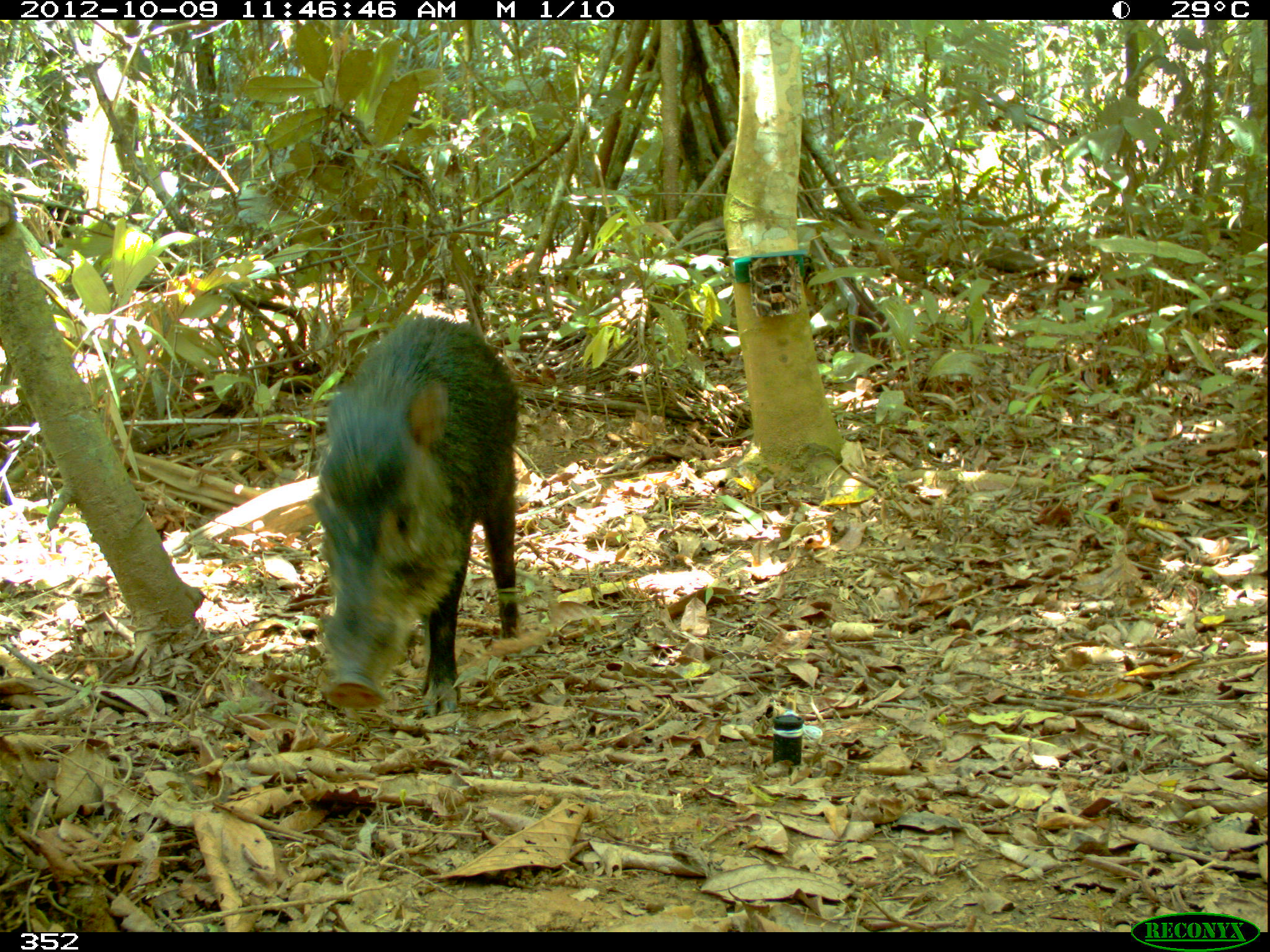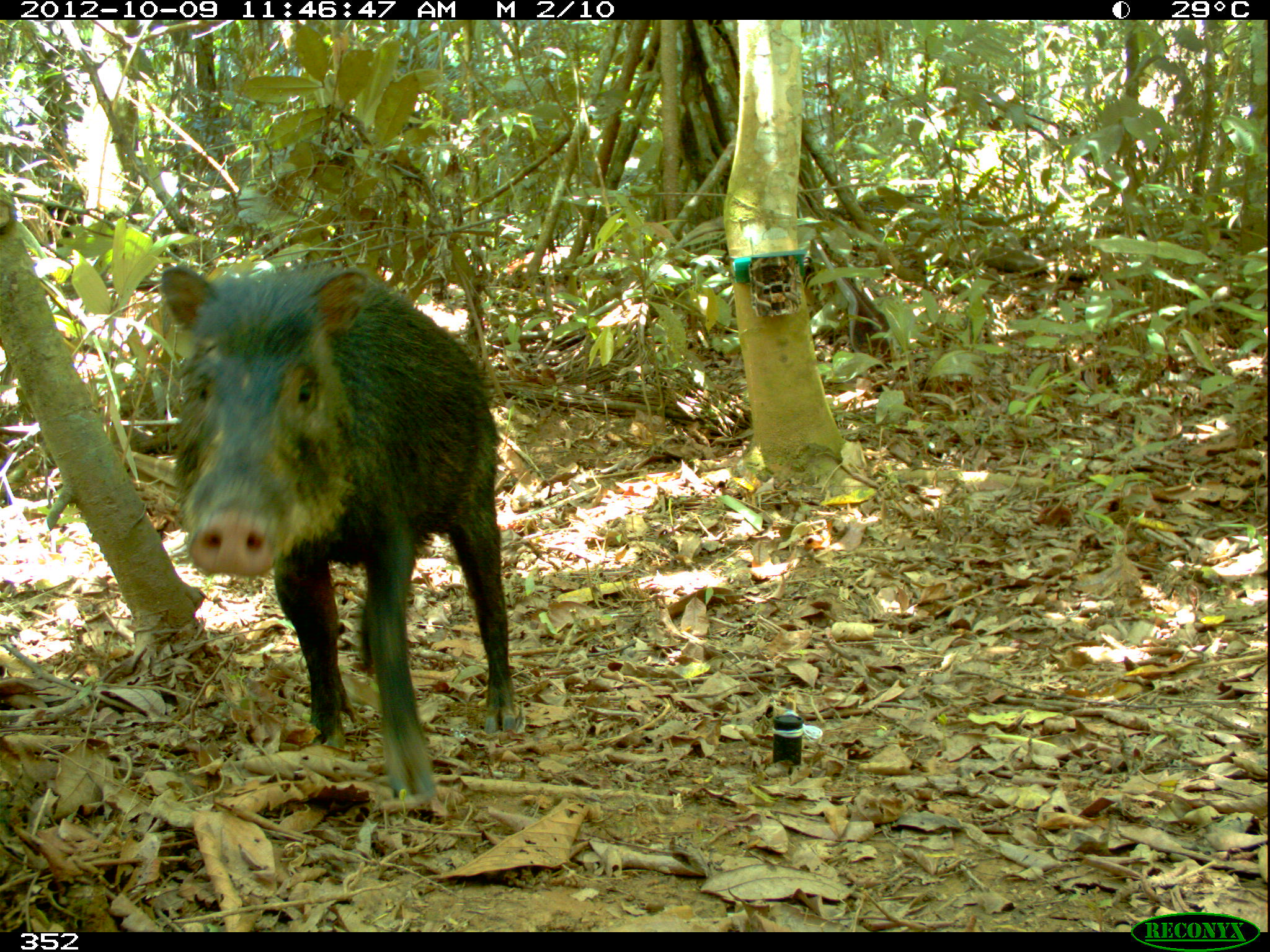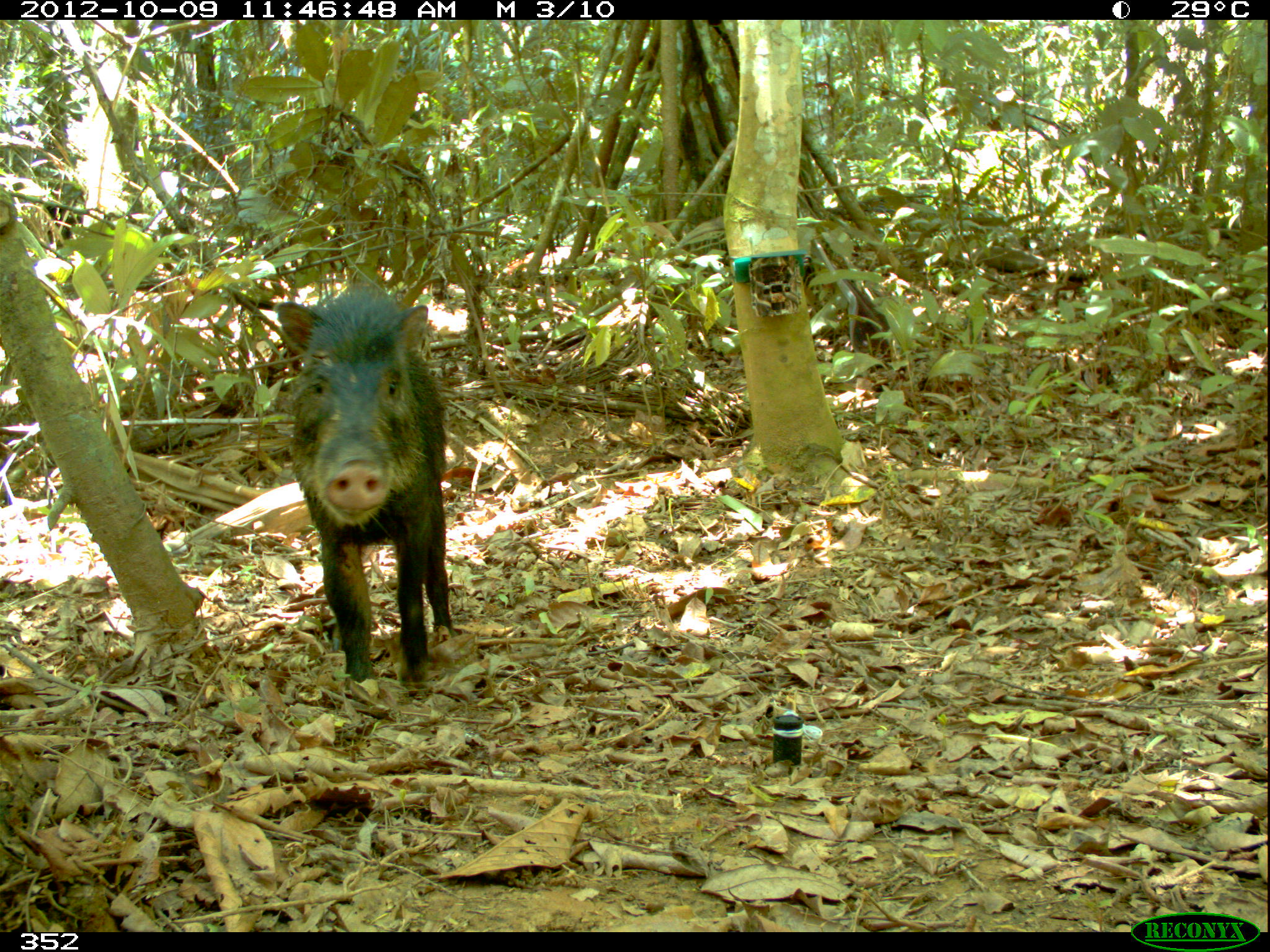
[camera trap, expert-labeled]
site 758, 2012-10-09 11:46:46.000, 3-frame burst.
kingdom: Animalia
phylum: Chordata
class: Mammalia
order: Artiodactyla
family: Tayassuidae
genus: Tayassu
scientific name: Tayassu pecari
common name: white-lipped peccary